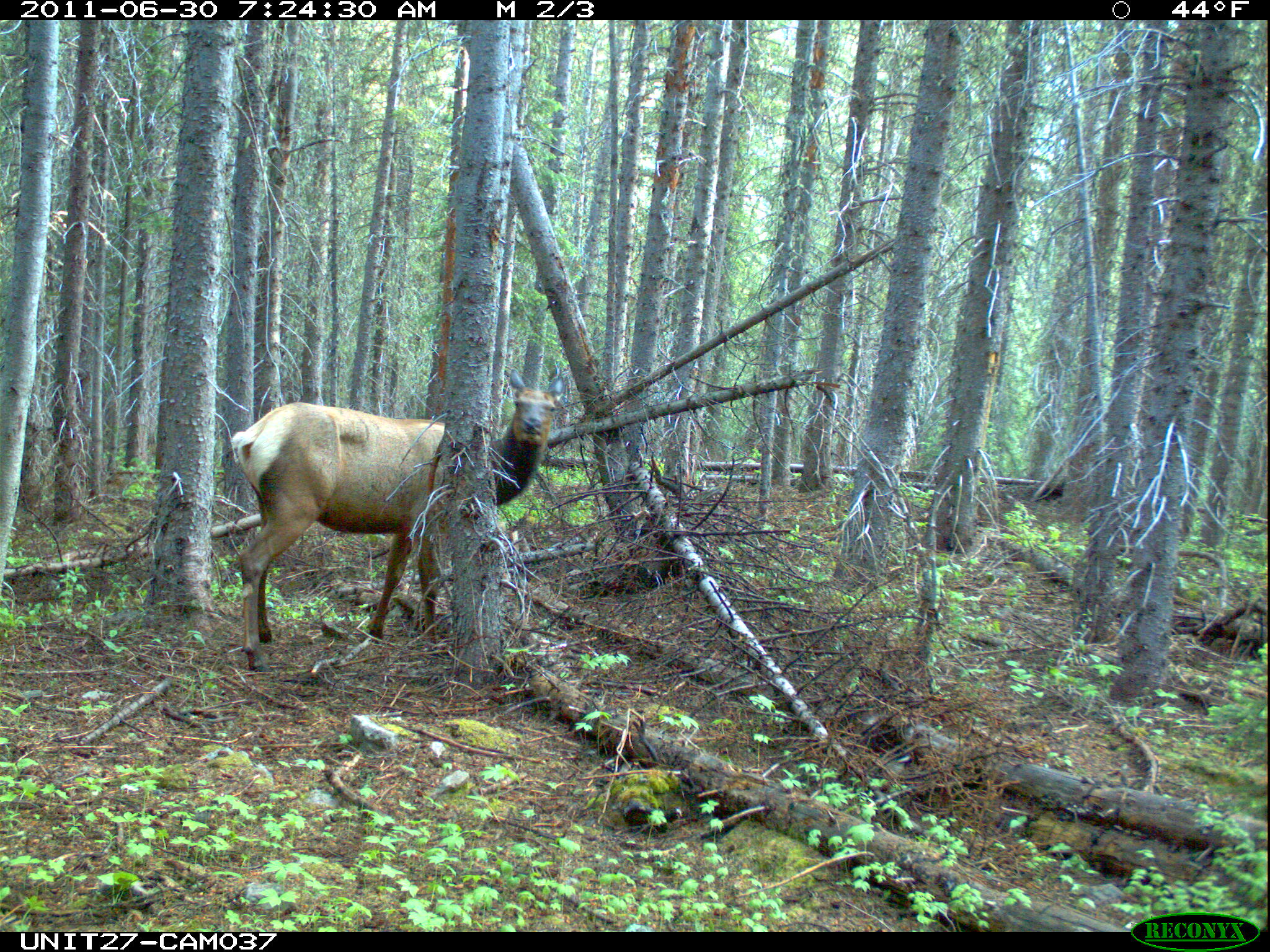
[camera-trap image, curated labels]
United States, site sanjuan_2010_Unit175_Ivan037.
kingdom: Animalia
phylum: Chordata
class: Mammalia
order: Artiodactyla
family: Cervidae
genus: Cervus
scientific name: Cervus elaphus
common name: red deer